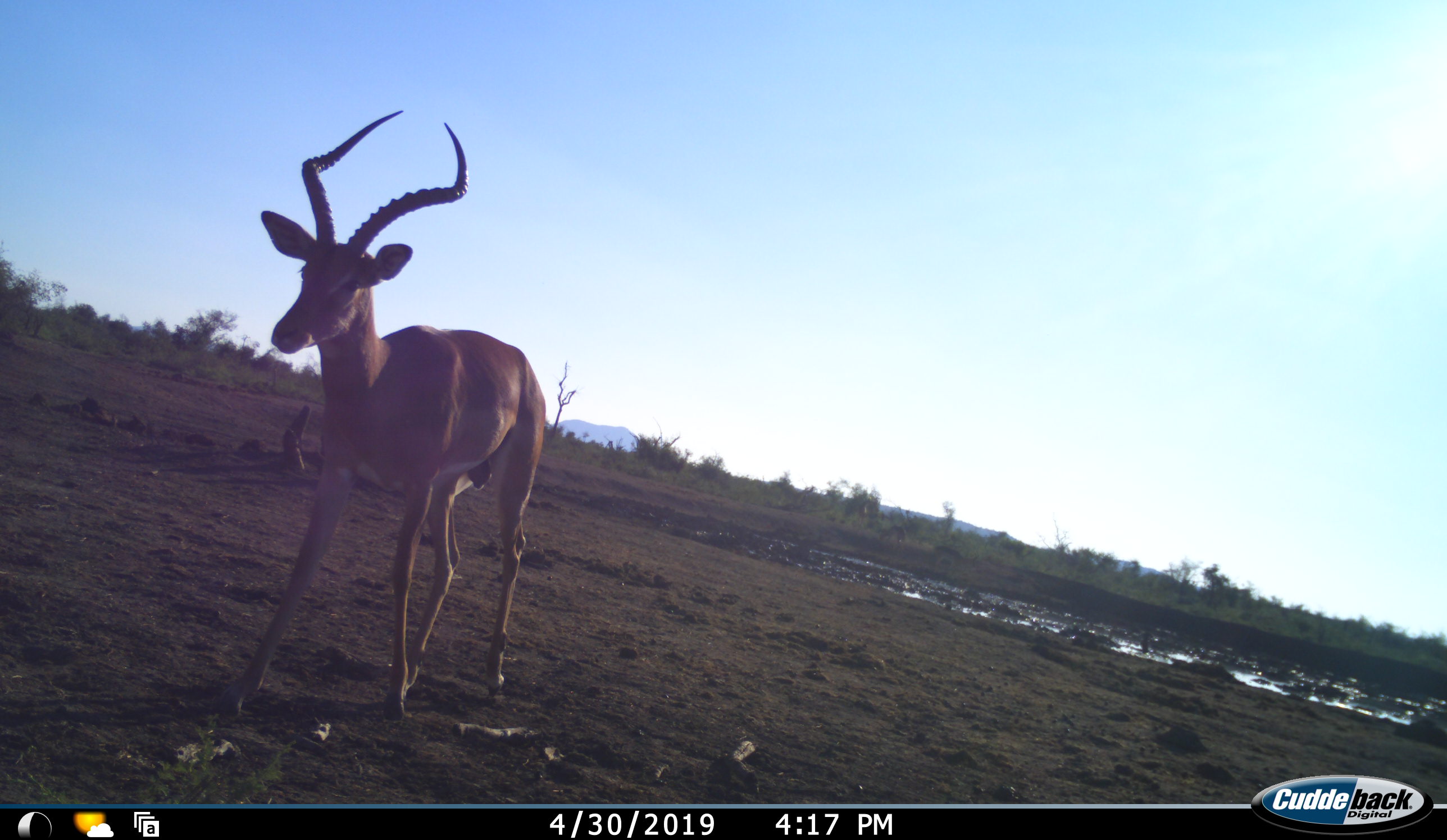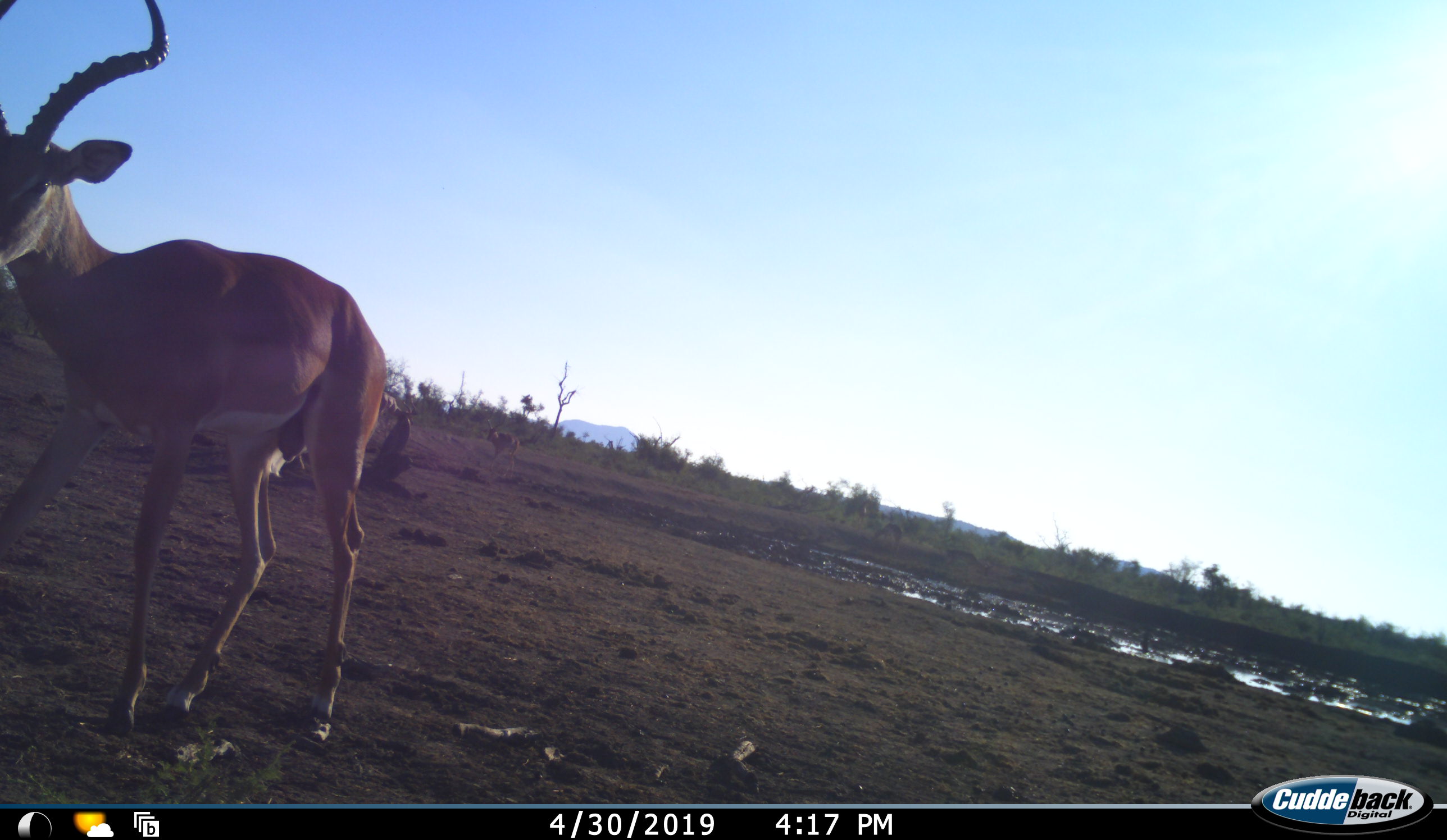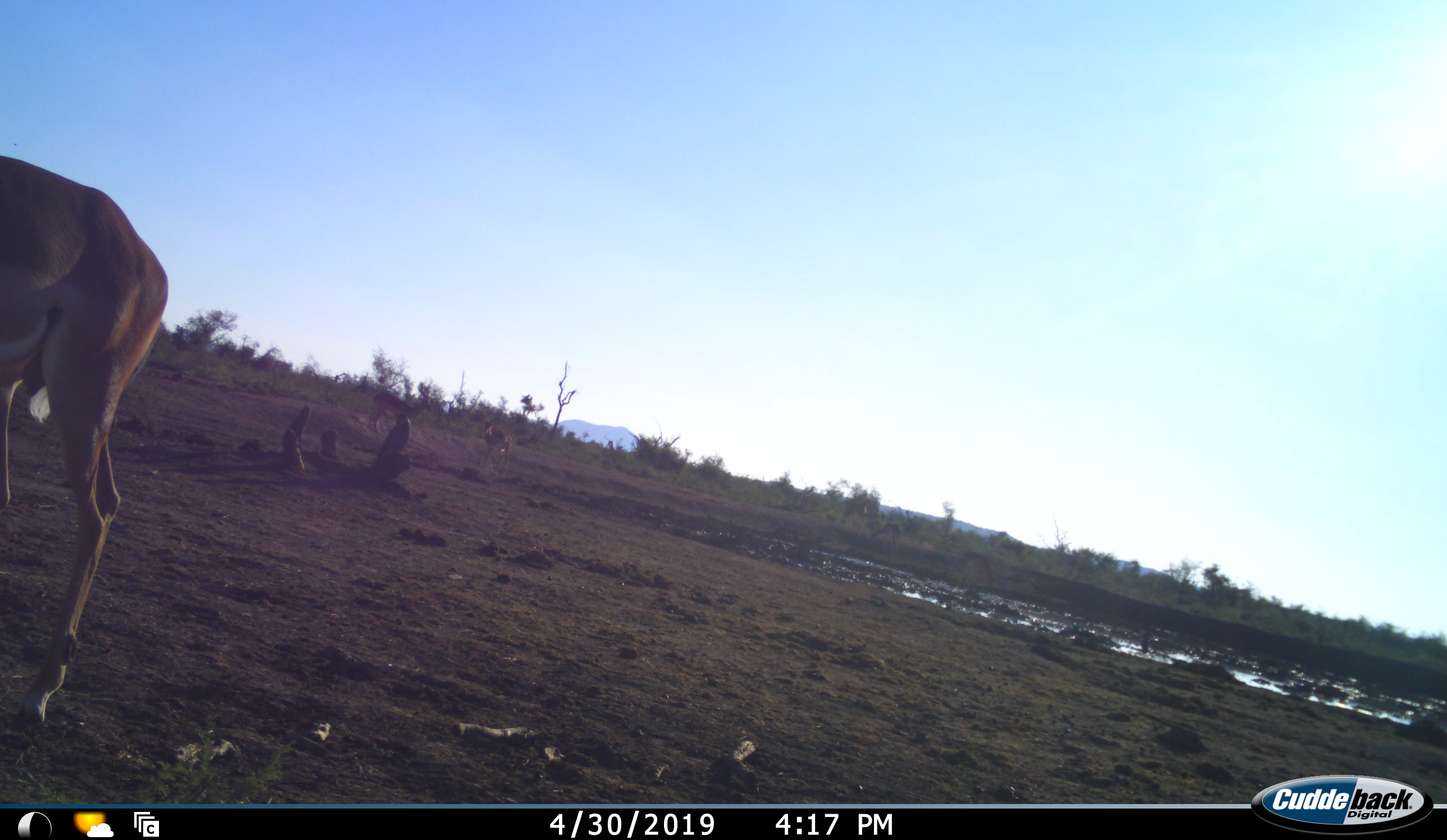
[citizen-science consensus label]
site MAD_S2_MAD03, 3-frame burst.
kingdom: Animalia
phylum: Chordata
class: Mammalia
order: Artiodactyla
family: Bovidae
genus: Aepyceros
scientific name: Aepyceros melampus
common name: impala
Impala (Aepyceros melampus), count 1. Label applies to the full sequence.